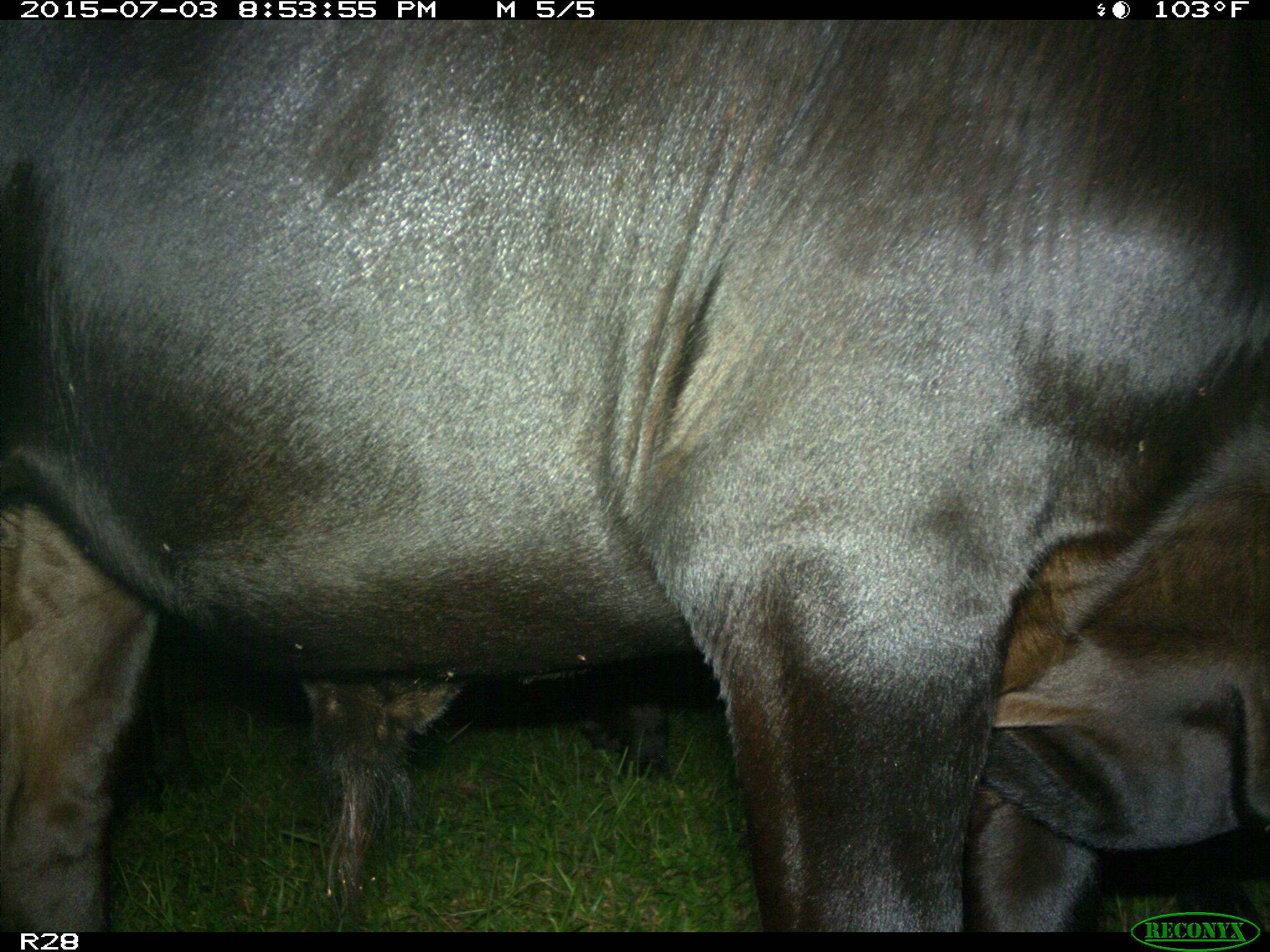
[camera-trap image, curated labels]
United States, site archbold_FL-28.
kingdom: Animalia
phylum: Chordata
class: Mammalia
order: Artiodactyla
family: Bovidae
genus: Bos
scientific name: Bos taurus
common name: domestic cow